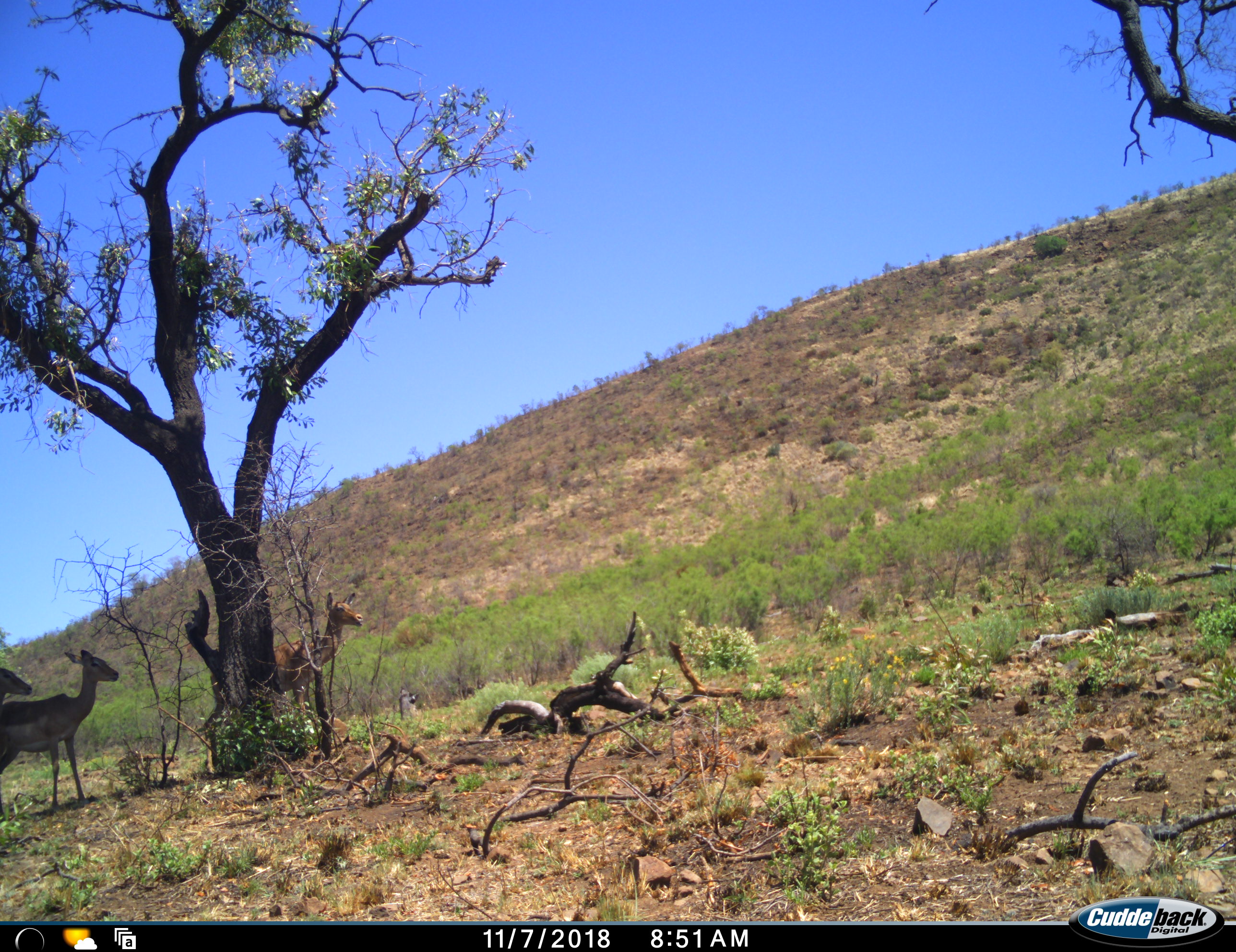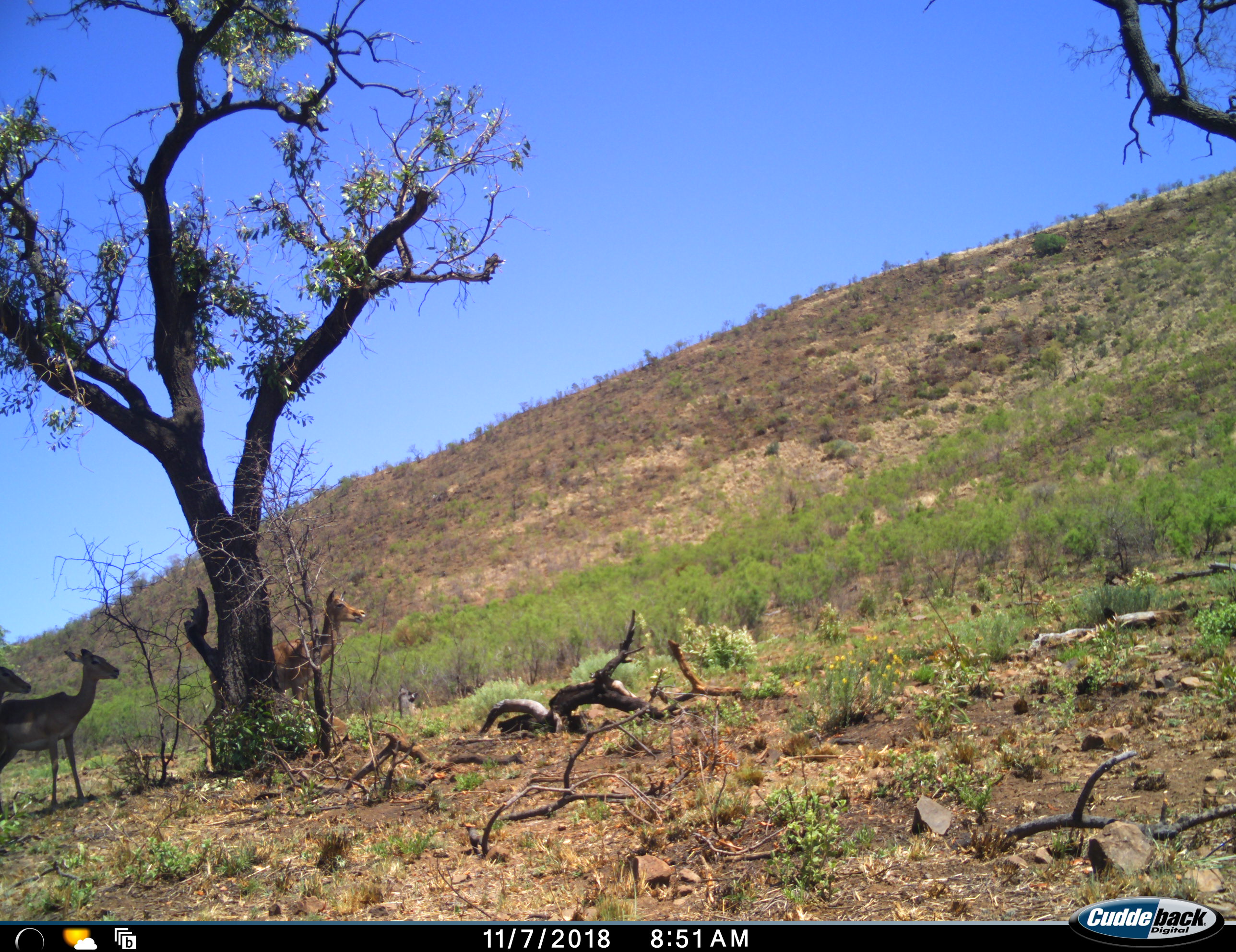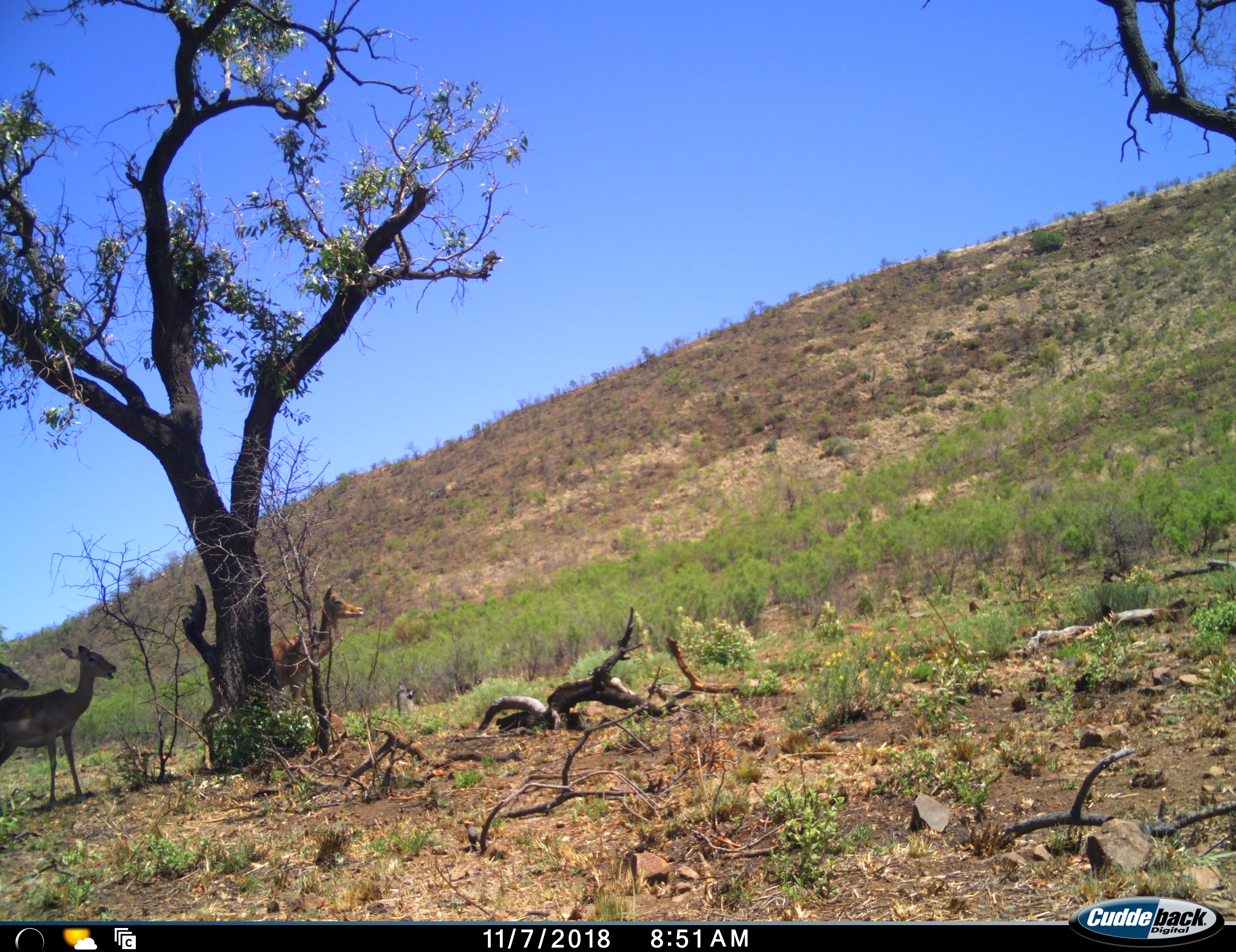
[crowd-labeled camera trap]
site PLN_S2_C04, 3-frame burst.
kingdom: Animalia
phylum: Chordata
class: Mammalia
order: Artiodactyla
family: Bovidae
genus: Aepyceros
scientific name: Aepyceros melampus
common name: impala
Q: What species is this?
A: Impala (Aepyceros melampus).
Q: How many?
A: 3.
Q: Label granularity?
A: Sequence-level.